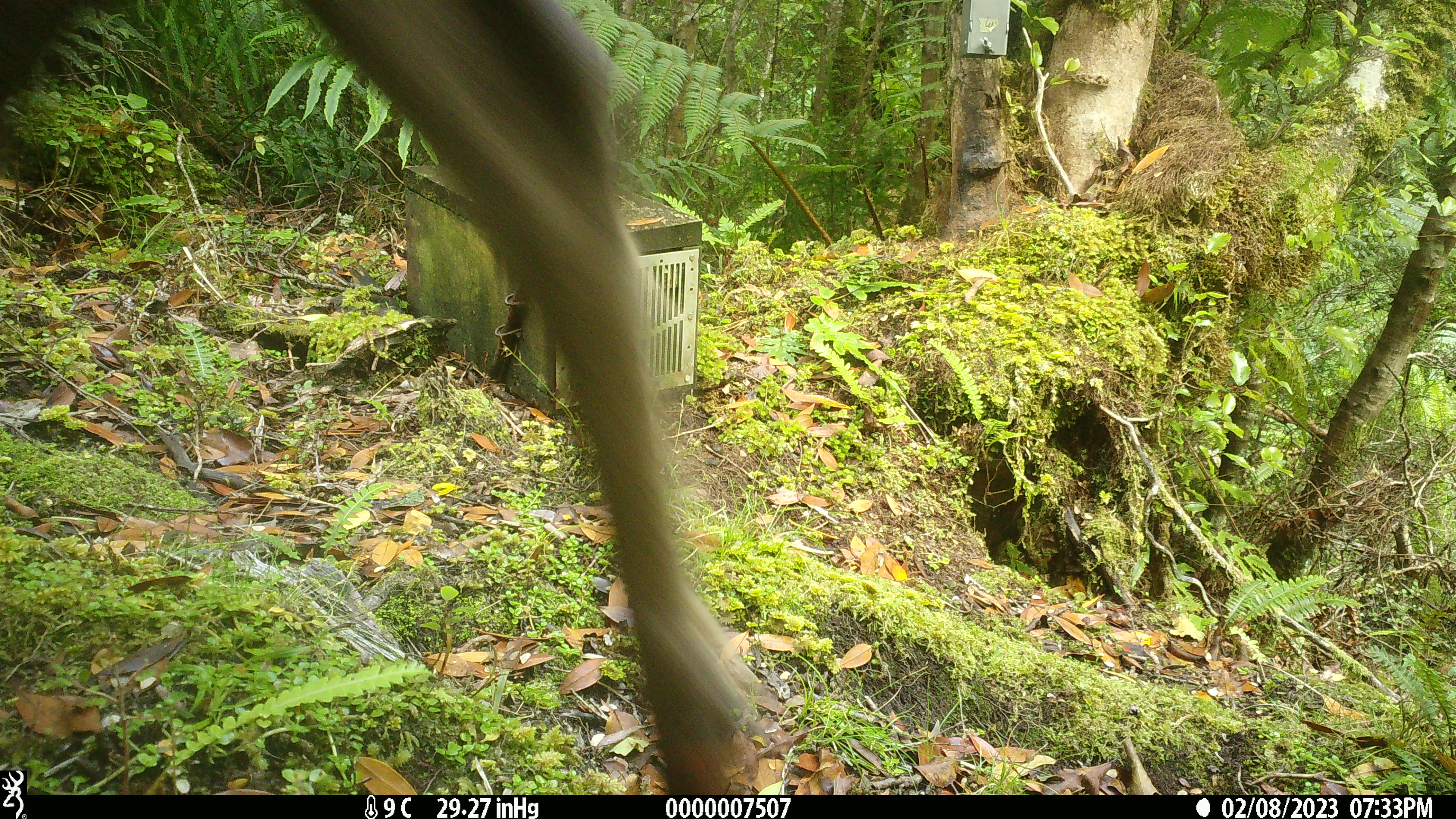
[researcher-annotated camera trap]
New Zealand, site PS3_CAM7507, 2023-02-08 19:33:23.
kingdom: Animalia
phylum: Chordata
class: Mammalia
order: Artiodactyla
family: Cervidae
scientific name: Cervidae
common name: deer